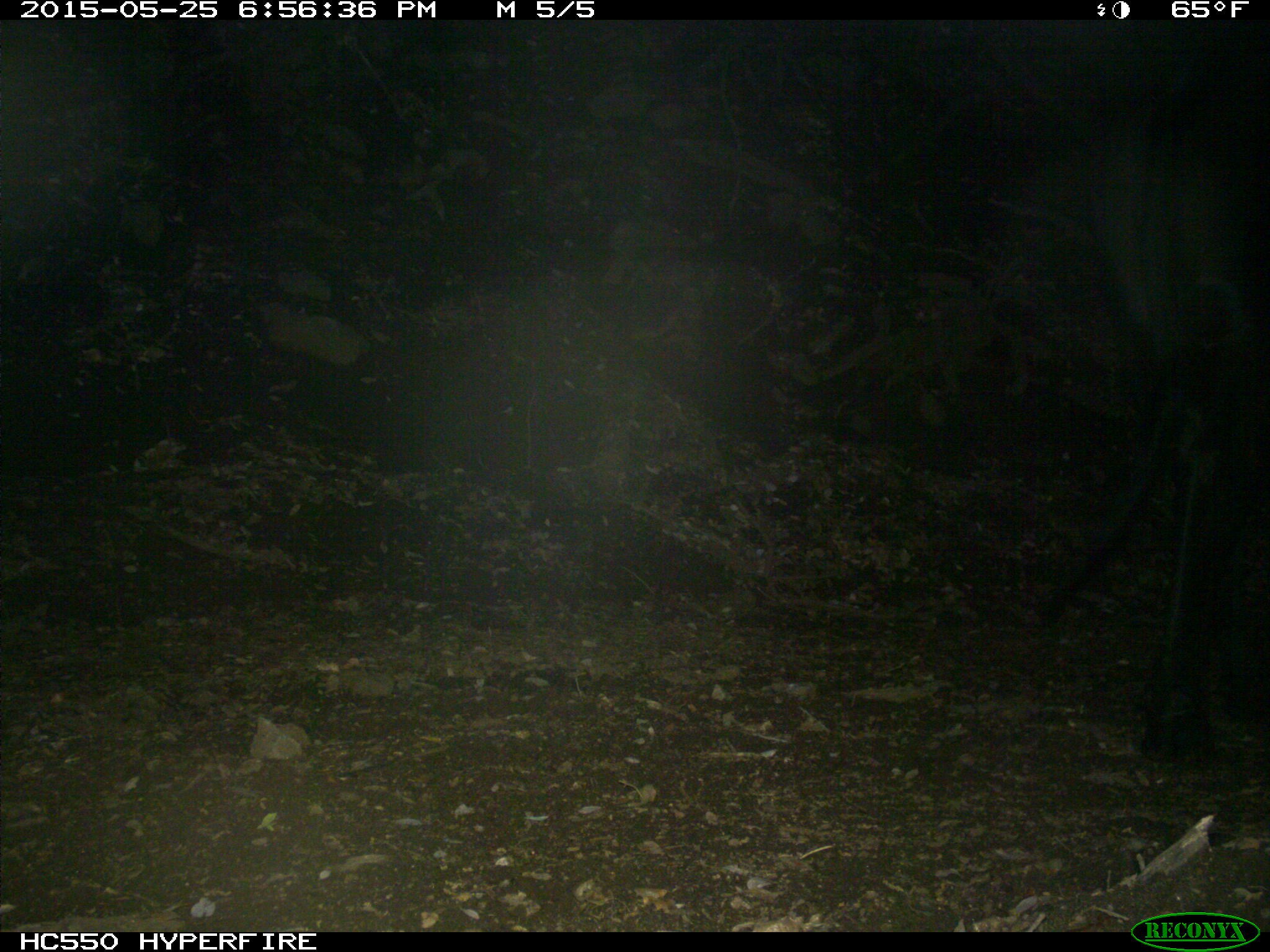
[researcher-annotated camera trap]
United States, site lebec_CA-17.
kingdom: Animalia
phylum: Chordata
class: Mammalia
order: Artiodactyla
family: Bovidae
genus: Bos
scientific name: Bos taurus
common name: domestic cow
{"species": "Bos taurus (domestic cow)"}